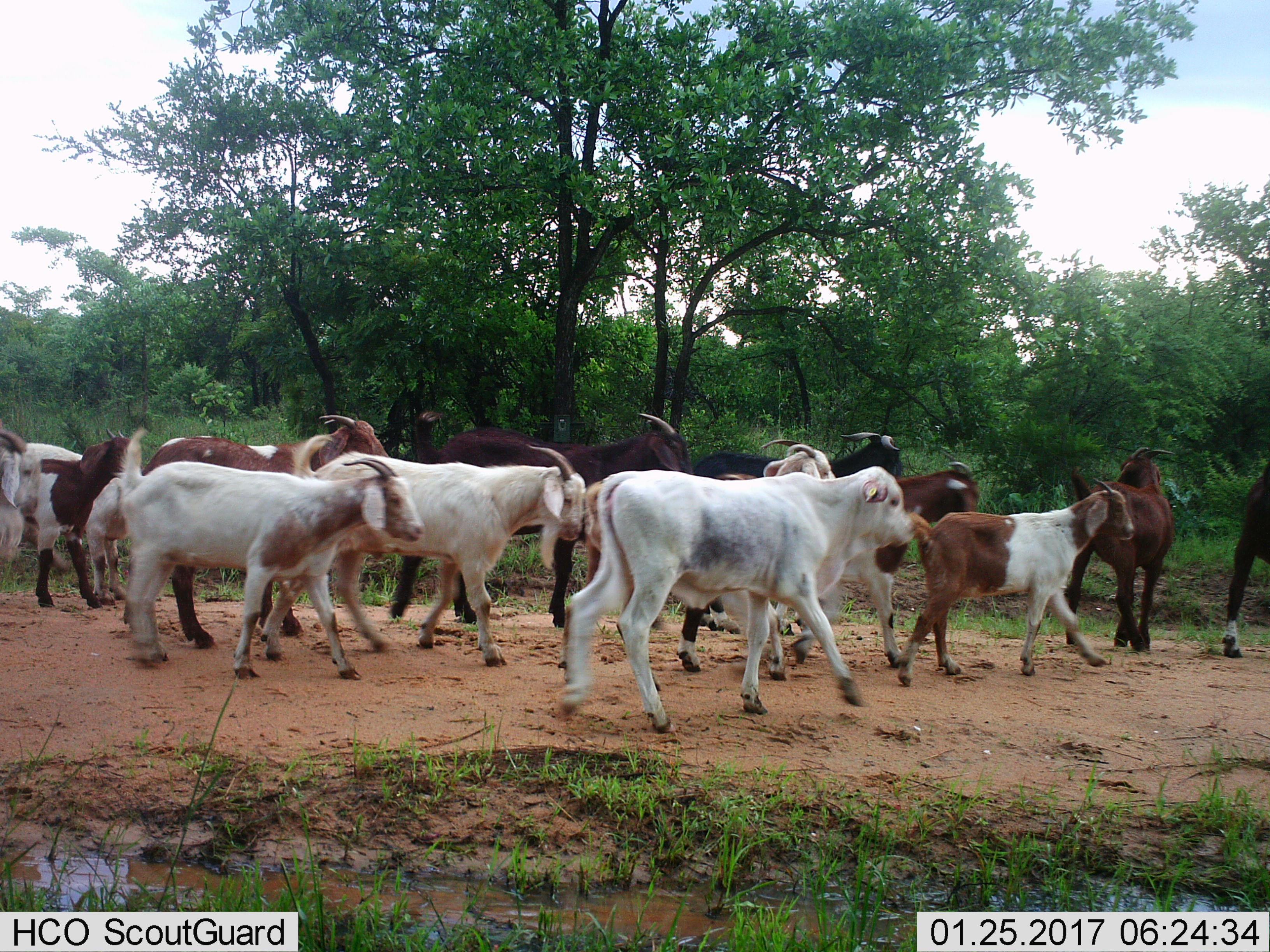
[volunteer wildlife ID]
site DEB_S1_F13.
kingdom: Animalia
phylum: Chordata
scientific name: Vertebrata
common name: domestic animal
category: domesticanimal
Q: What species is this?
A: Domesticanimal (domestic animal) (Vertebrata).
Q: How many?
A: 11-50.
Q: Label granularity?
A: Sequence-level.